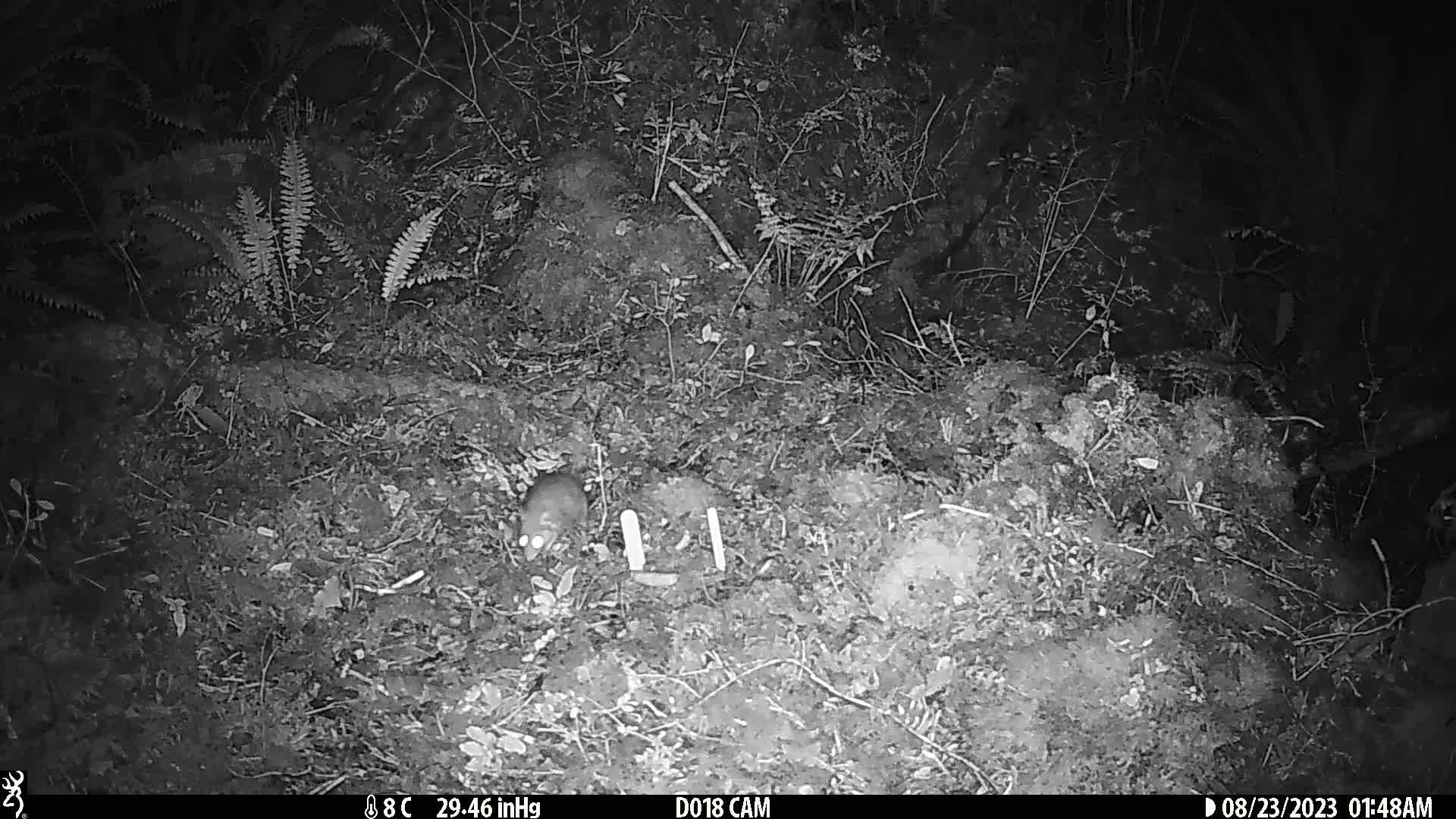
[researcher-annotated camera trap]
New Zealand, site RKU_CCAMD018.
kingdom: Animalia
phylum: Chordata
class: Mammalia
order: Rodentia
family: Muridae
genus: Rattus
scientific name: Rattus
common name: rat